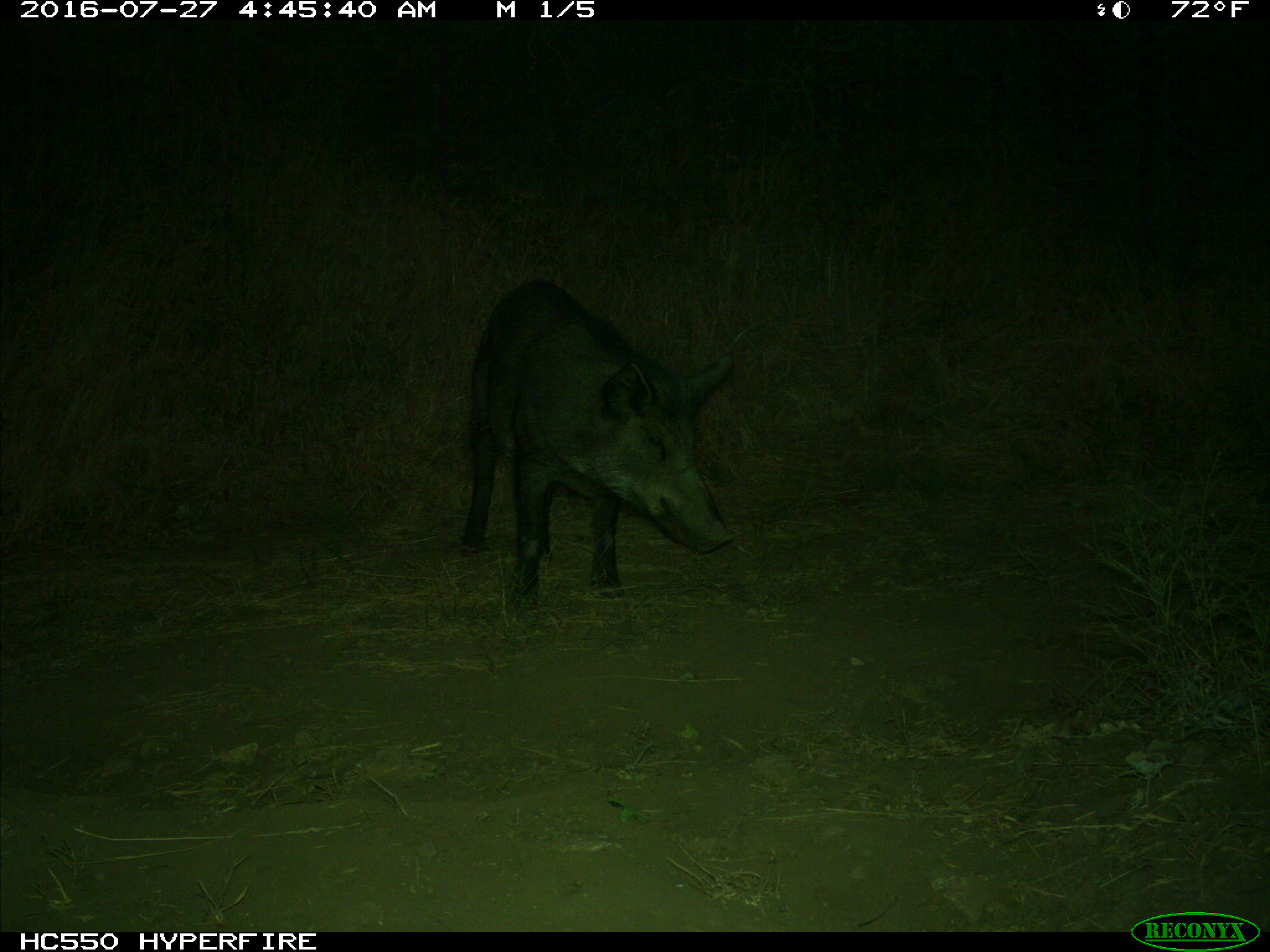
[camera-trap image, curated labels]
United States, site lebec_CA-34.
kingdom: Animalia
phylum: Chordata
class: Mammalia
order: Artiodactyla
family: Suidae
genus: Sus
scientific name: Sus scrofa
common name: wild boar